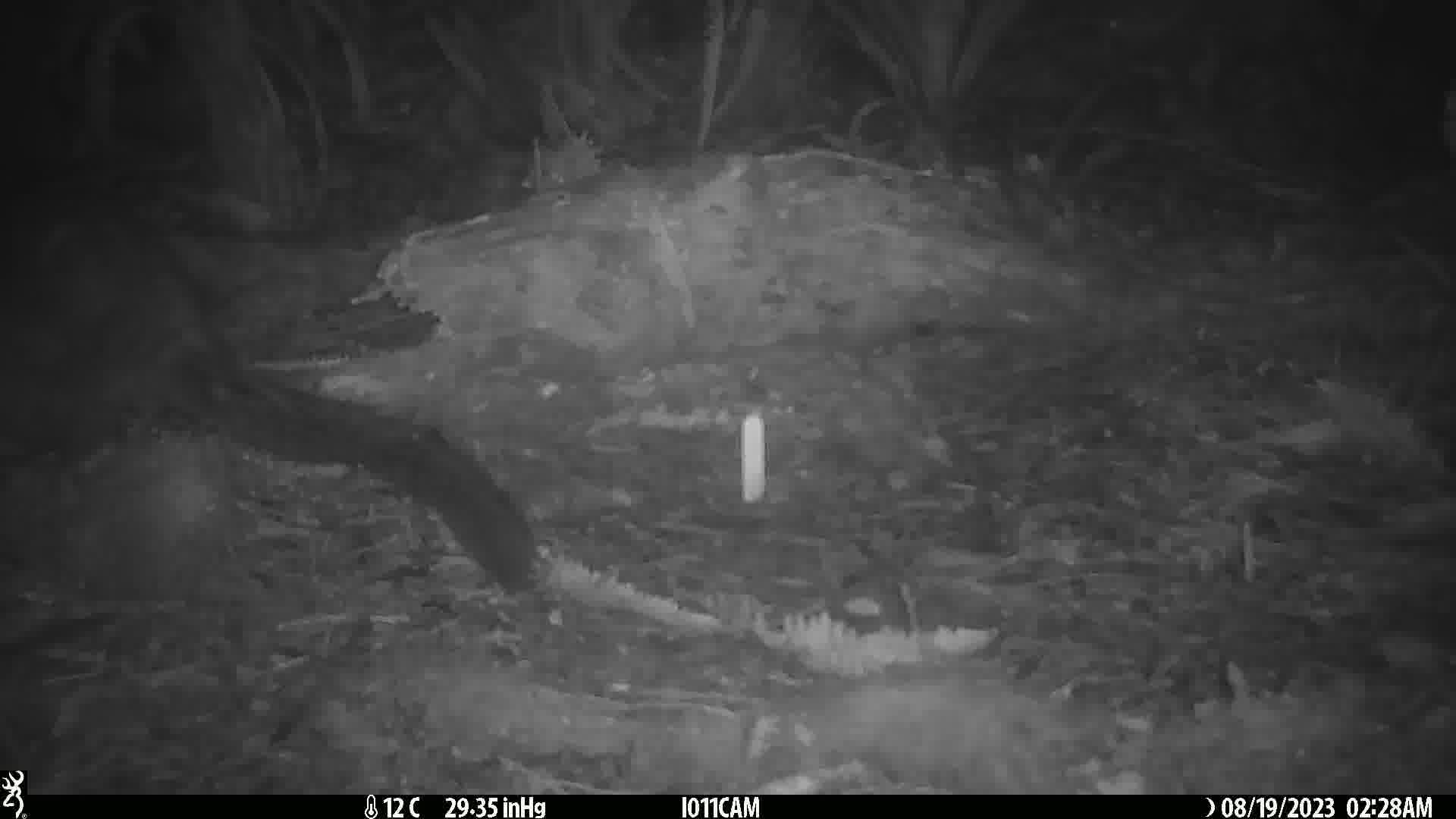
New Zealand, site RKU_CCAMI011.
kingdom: Animalia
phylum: Chordata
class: Mammalia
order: Diprotodontia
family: Phalangeridae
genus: Trichosurus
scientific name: Trichosurus vulpecula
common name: common brushtail possum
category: possum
Possum (common brushtail possum) (Trichosurus vulpecula).